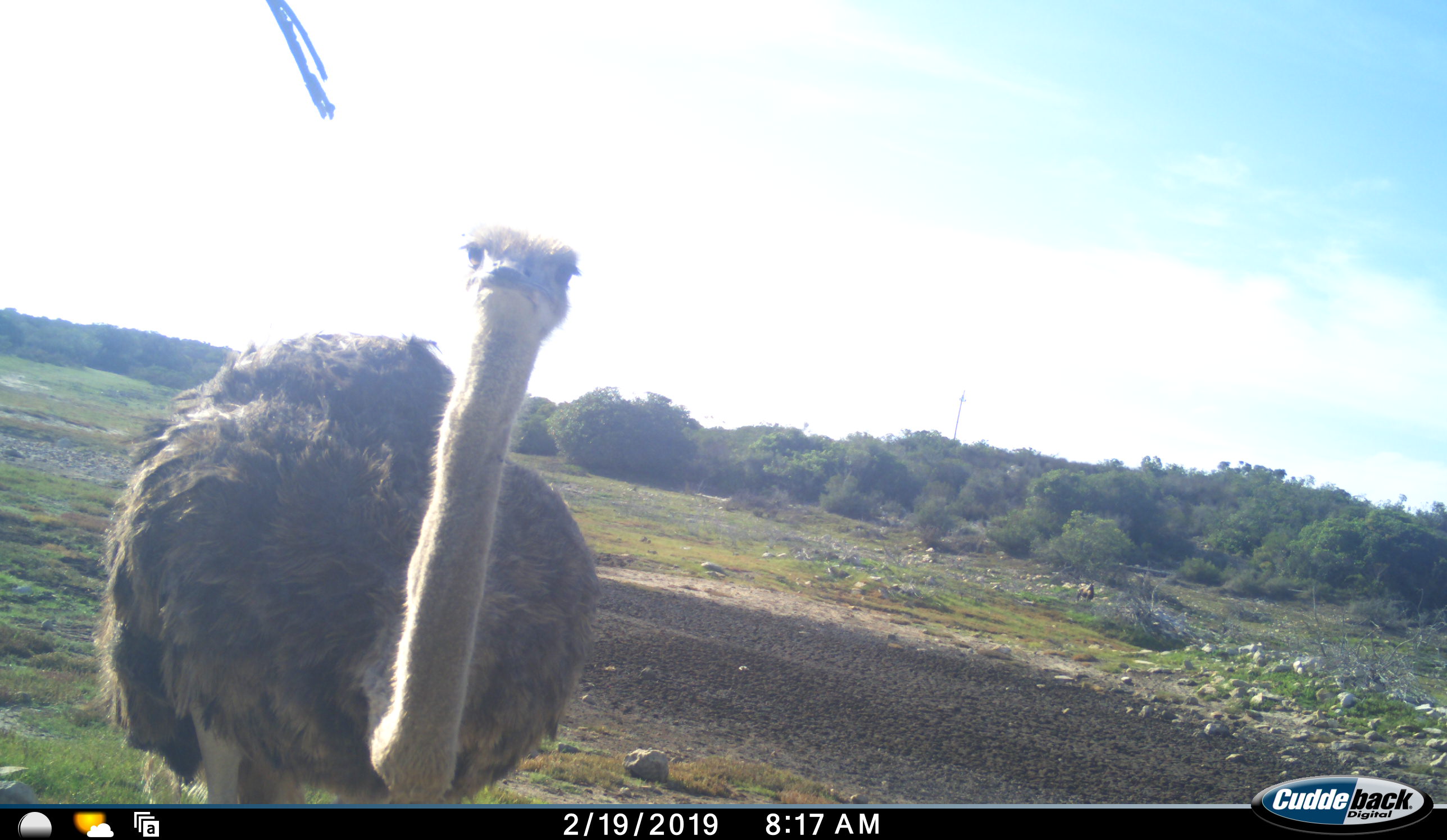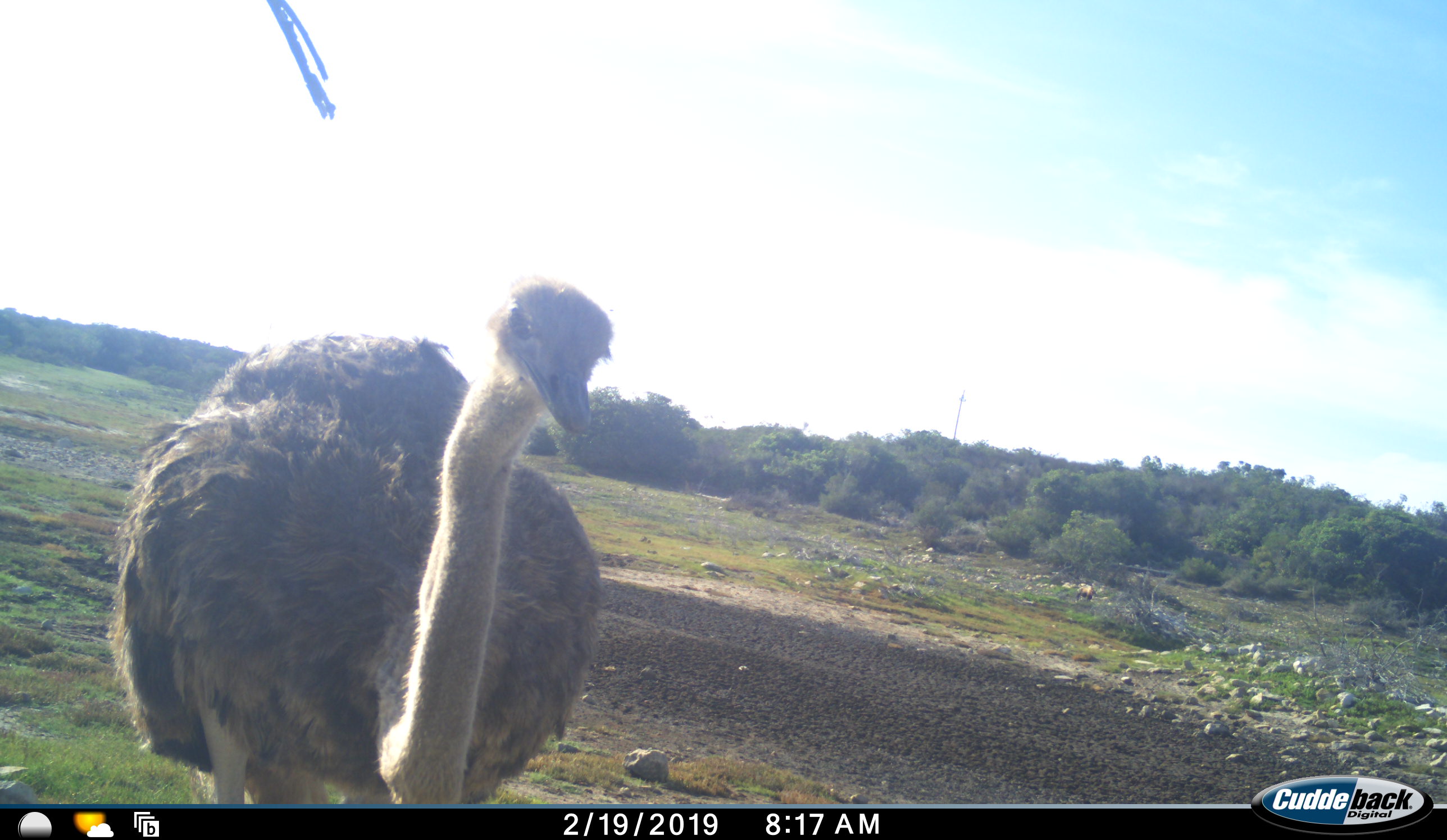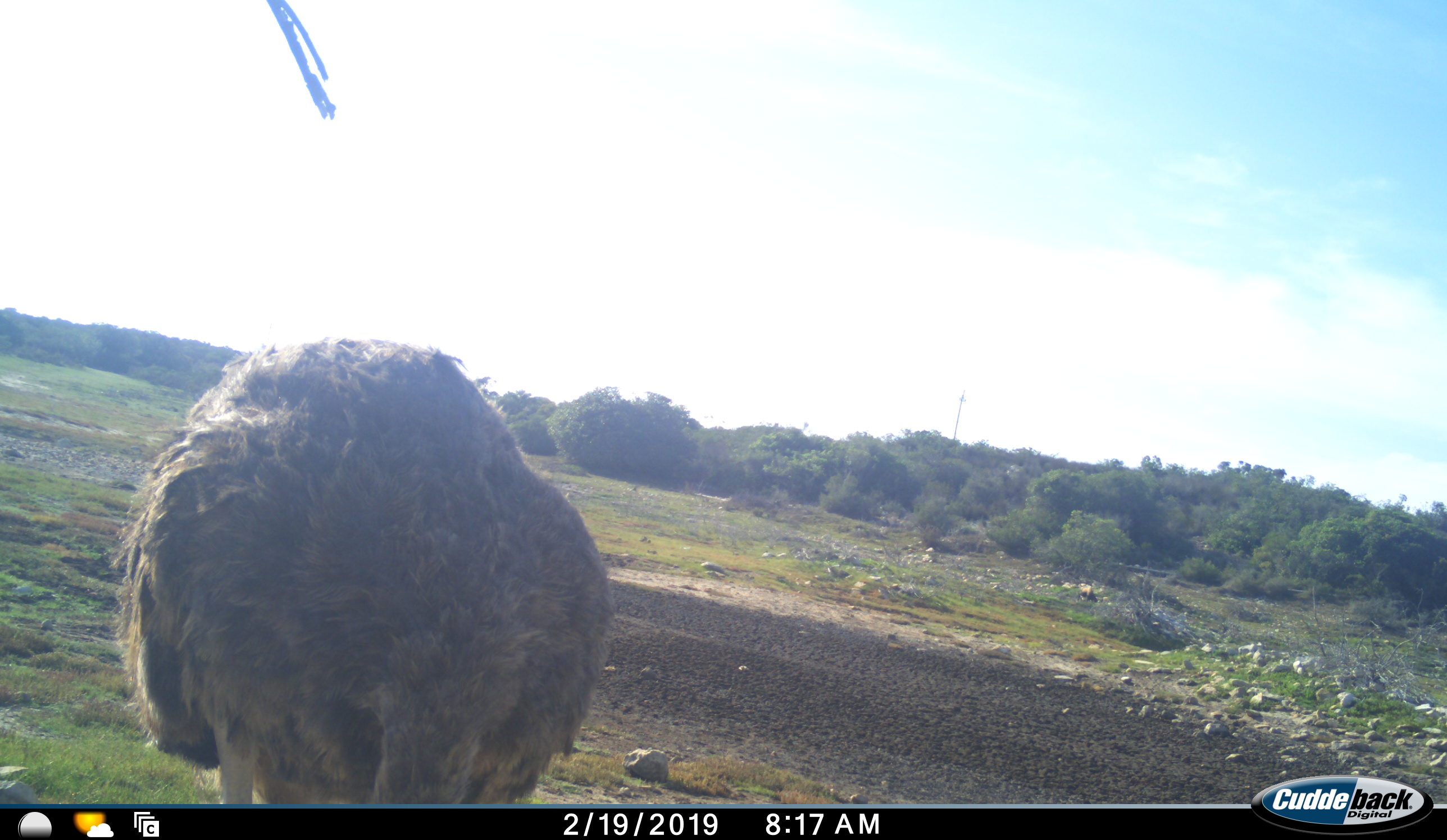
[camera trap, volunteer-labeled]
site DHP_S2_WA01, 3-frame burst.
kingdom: Animalia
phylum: Chordata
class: Aves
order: Struthioniformes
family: Struthionidae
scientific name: Struthionidae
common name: ostrich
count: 1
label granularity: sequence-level